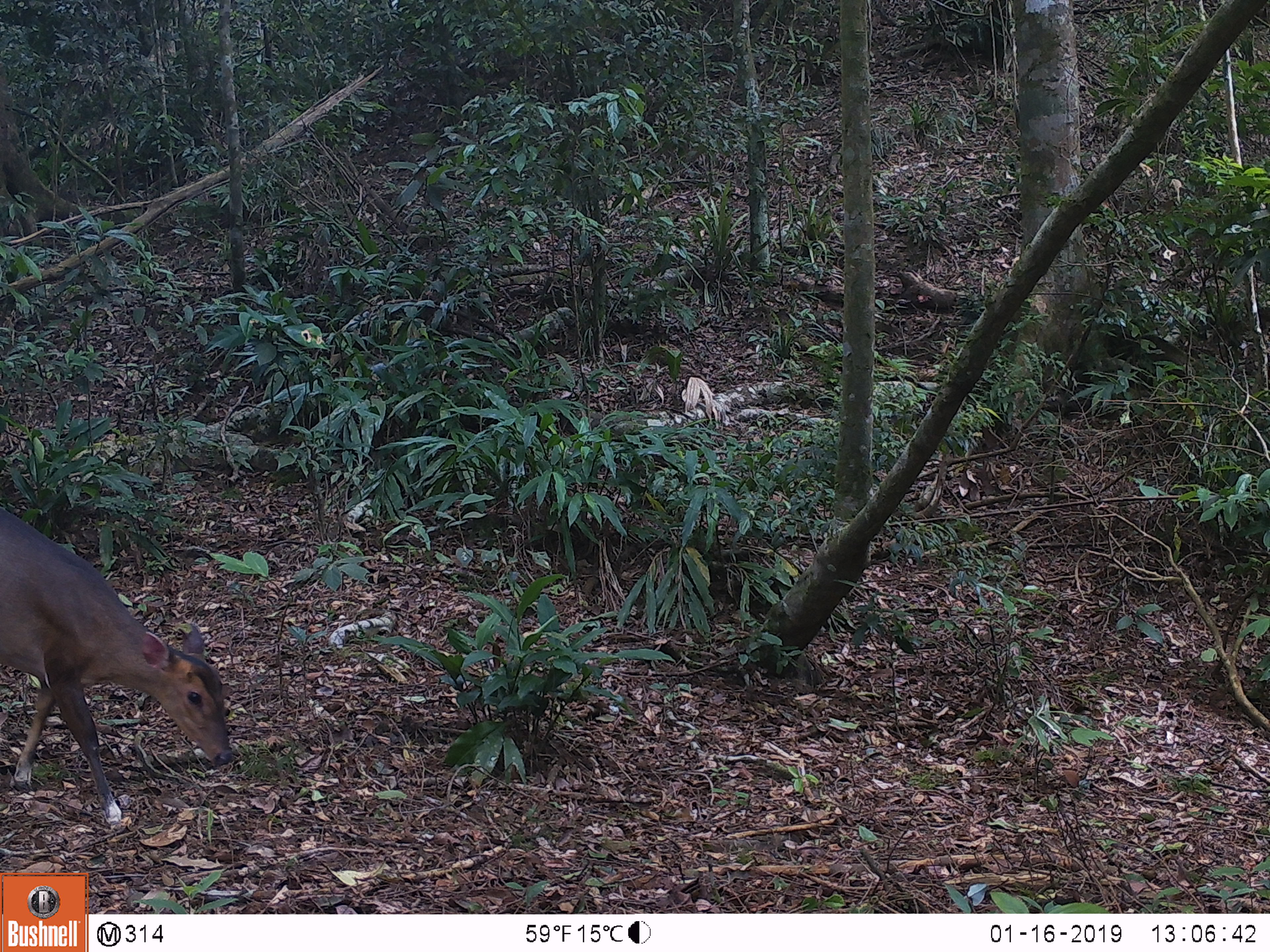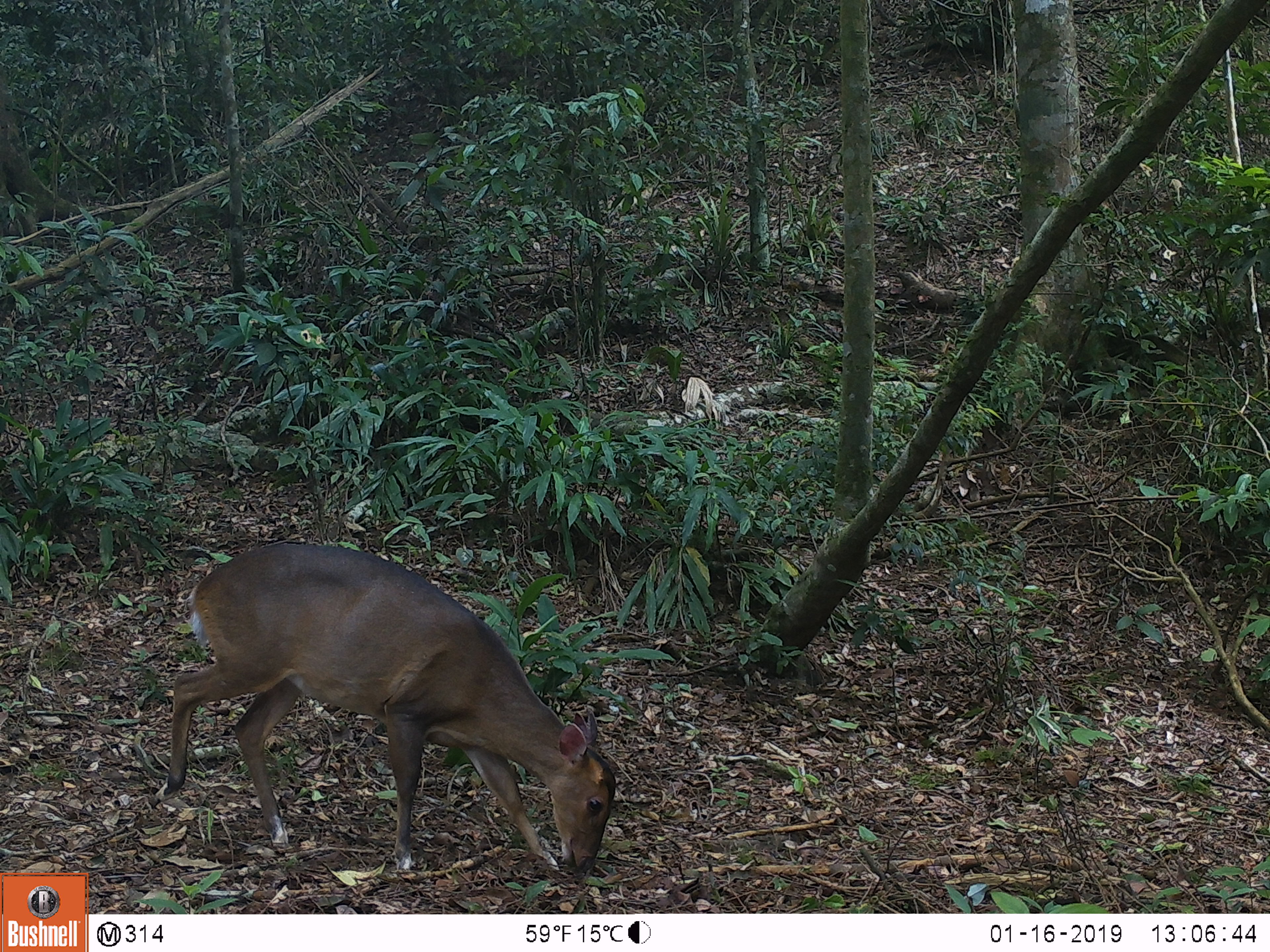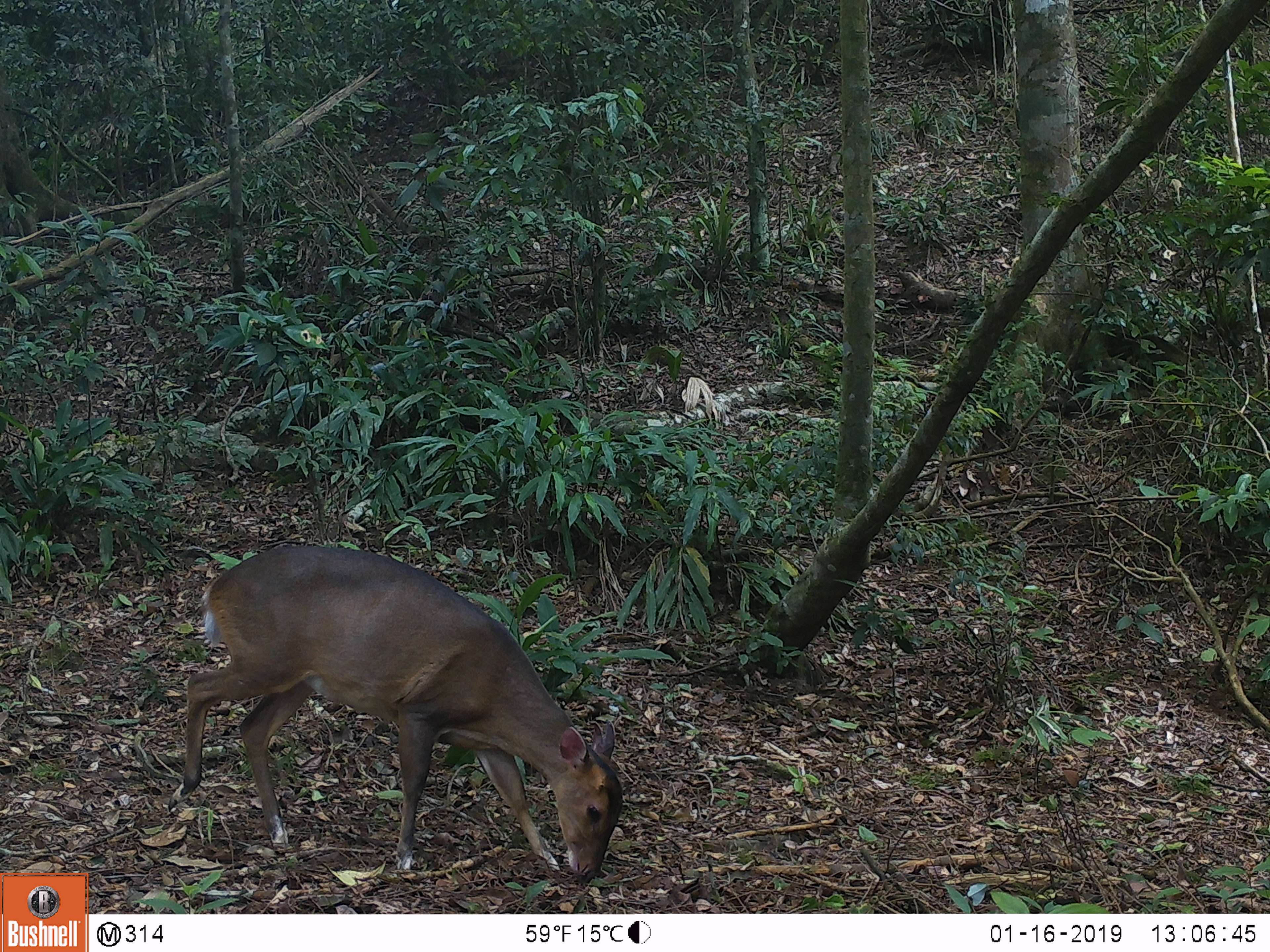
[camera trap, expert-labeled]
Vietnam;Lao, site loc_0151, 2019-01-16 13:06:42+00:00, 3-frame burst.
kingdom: Animalia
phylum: Chordata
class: Mammalia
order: Artiodactyla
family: Cervidae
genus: Muntiacus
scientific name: Muntiacus vuquangensis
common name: large-antlered muntjac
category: large antlered muntjac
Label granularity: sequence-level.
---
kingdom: Animalia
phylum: Chordata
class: Mammalia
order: Artiodactyla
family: Cervidae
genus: Rusa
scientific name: Rusa unicolor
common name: sambar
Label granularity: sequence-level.